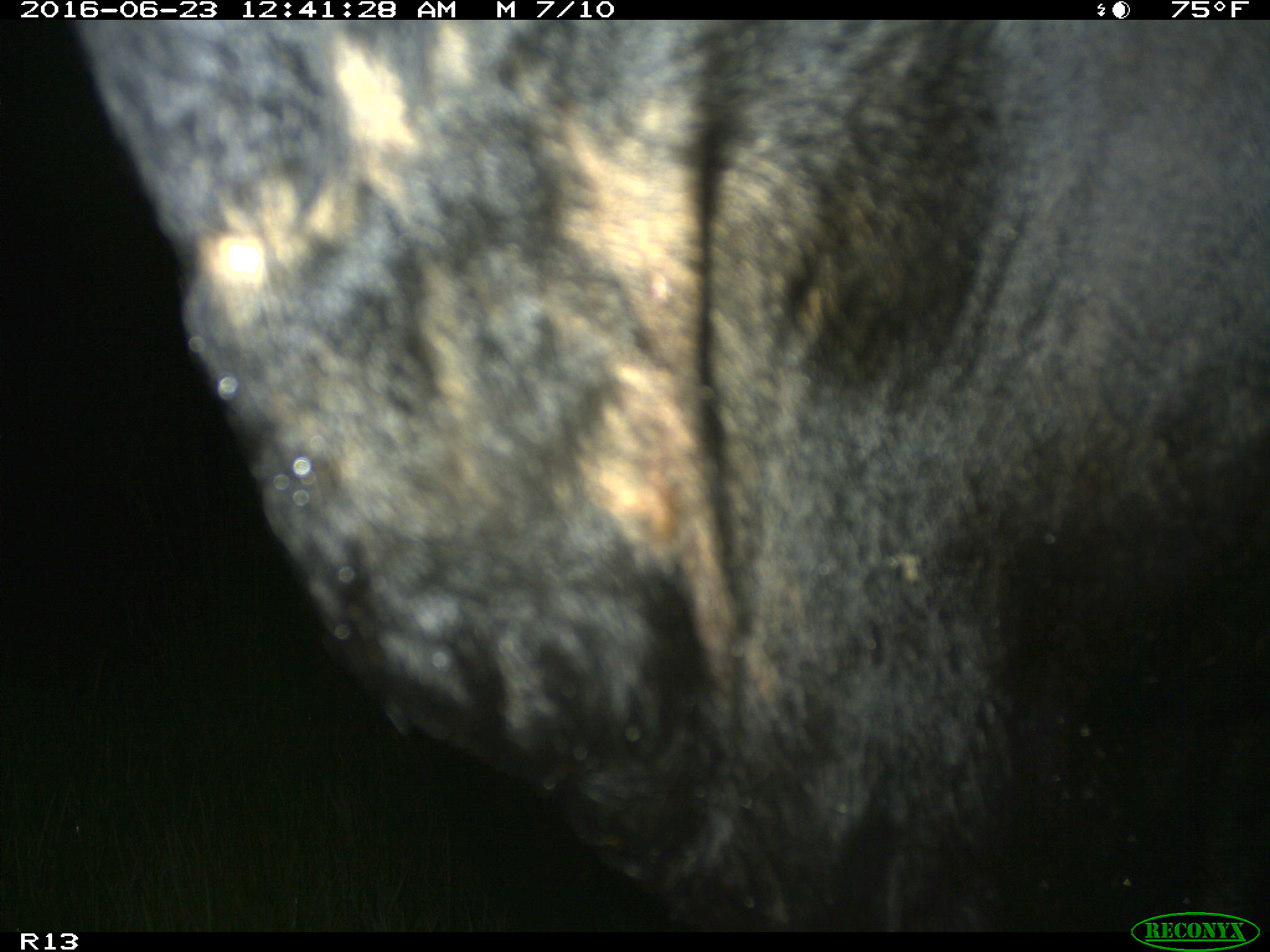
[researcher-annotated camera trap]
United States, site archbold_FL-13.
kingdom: Animalia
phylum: Chordata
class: Mammalia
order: Artiodactyla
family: Bovidae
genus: Bos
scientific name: Bos taurus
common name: domestic cow